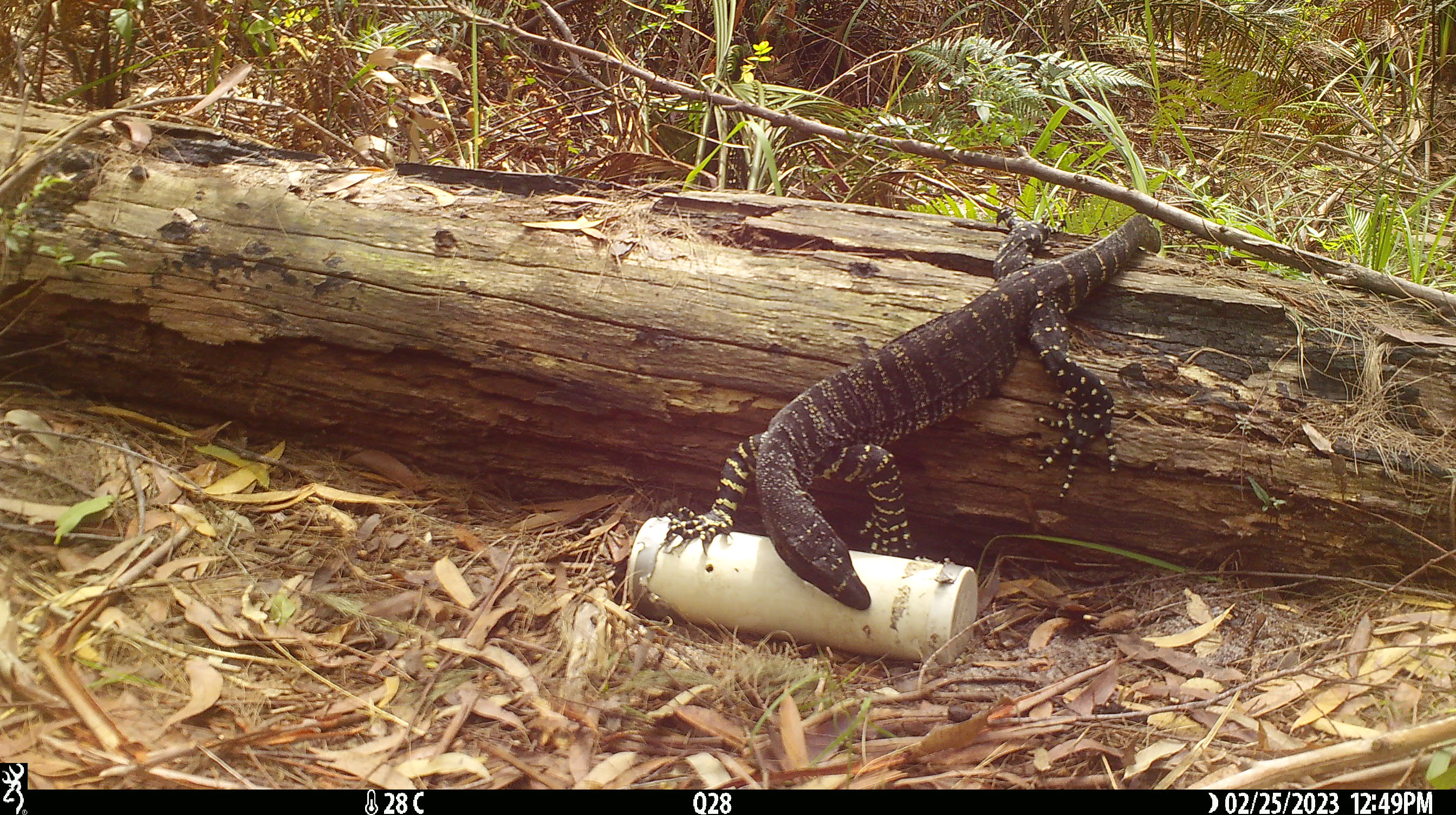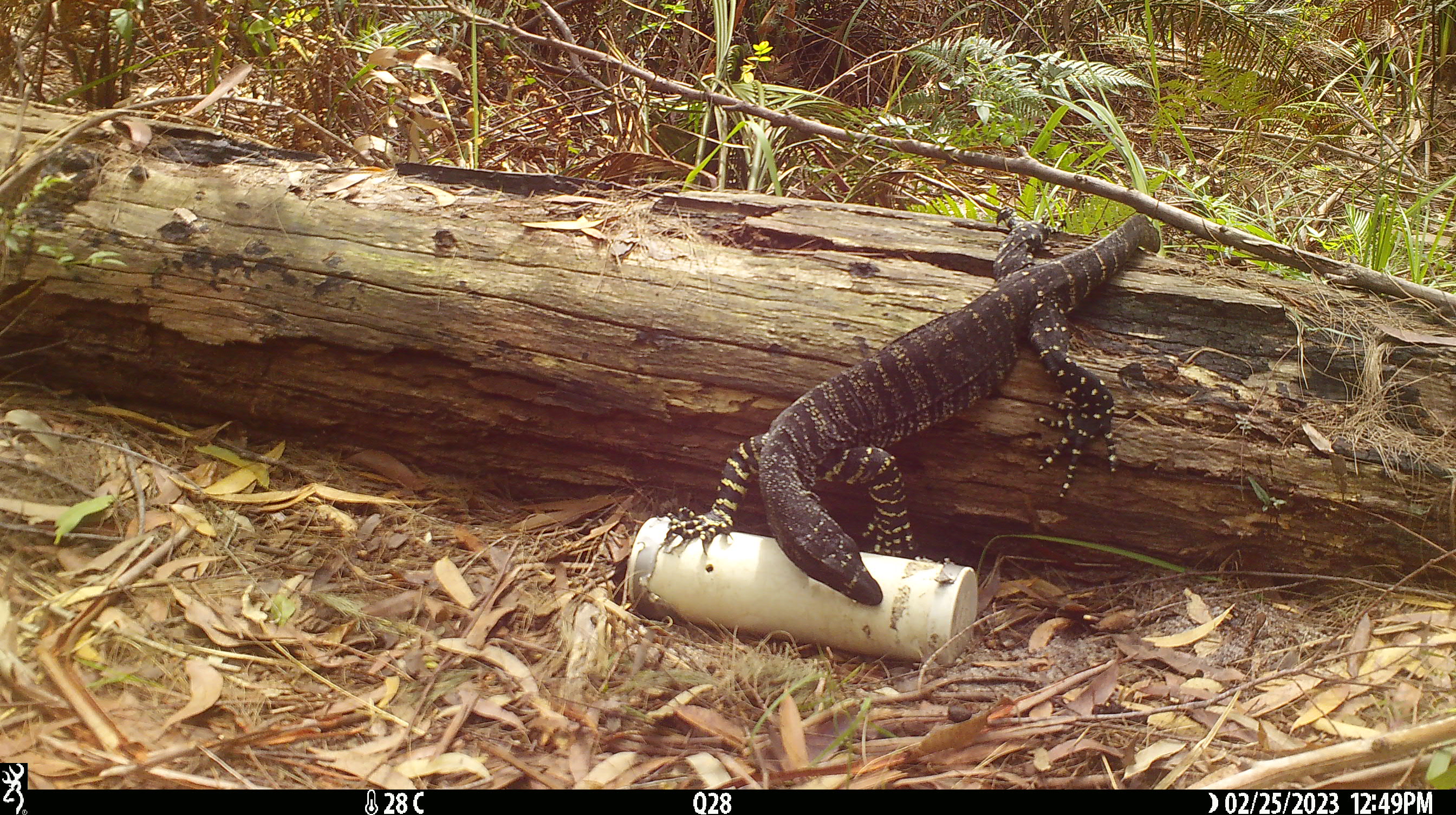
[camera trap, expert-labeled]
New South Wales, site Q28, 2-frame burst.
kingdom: Animalia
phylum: Chordata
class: Reptilia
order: Squamata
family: Varanidae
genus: Varanus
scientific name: Varanus varius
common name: lace monitor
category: goanna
Goanna (lace monitor) (Varanus varius).